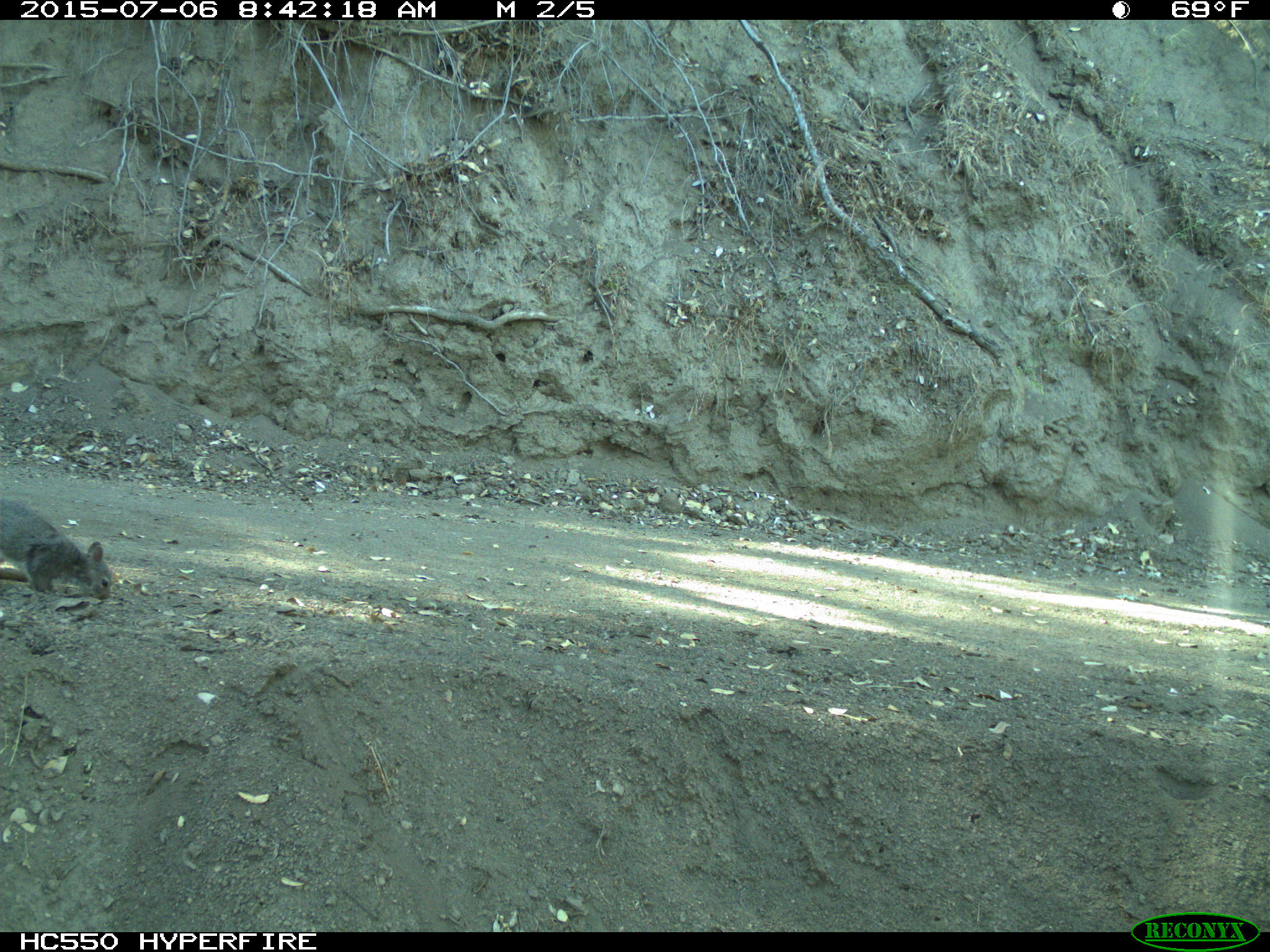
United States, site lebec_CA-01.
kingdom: Animalia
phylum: Chordata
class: Mammalia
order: Rodentia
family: Sciuridae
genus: Sciurus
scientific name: Sciurus carolinensis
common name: eastern gray squirrel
Sciurus carolinensis (eastern gray squirrel).